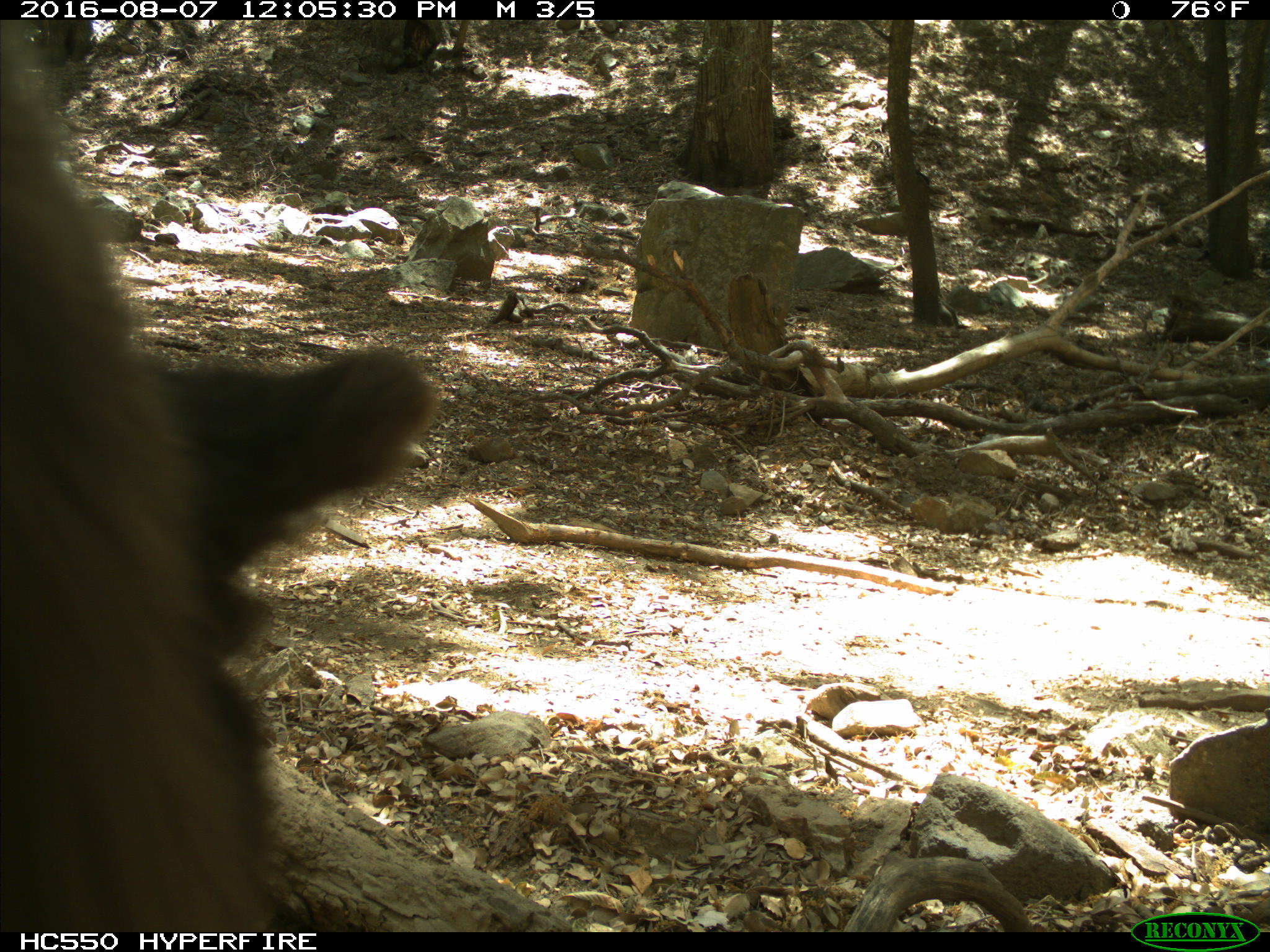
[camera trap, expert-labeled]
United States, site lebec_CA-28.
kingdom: Animalia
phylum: Chordata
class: Mammalia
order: Carnivora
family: Ursidae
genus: Ursus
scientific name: Ursus americanus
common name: american black bear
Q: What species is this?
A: Ursus americanus (american black bear).